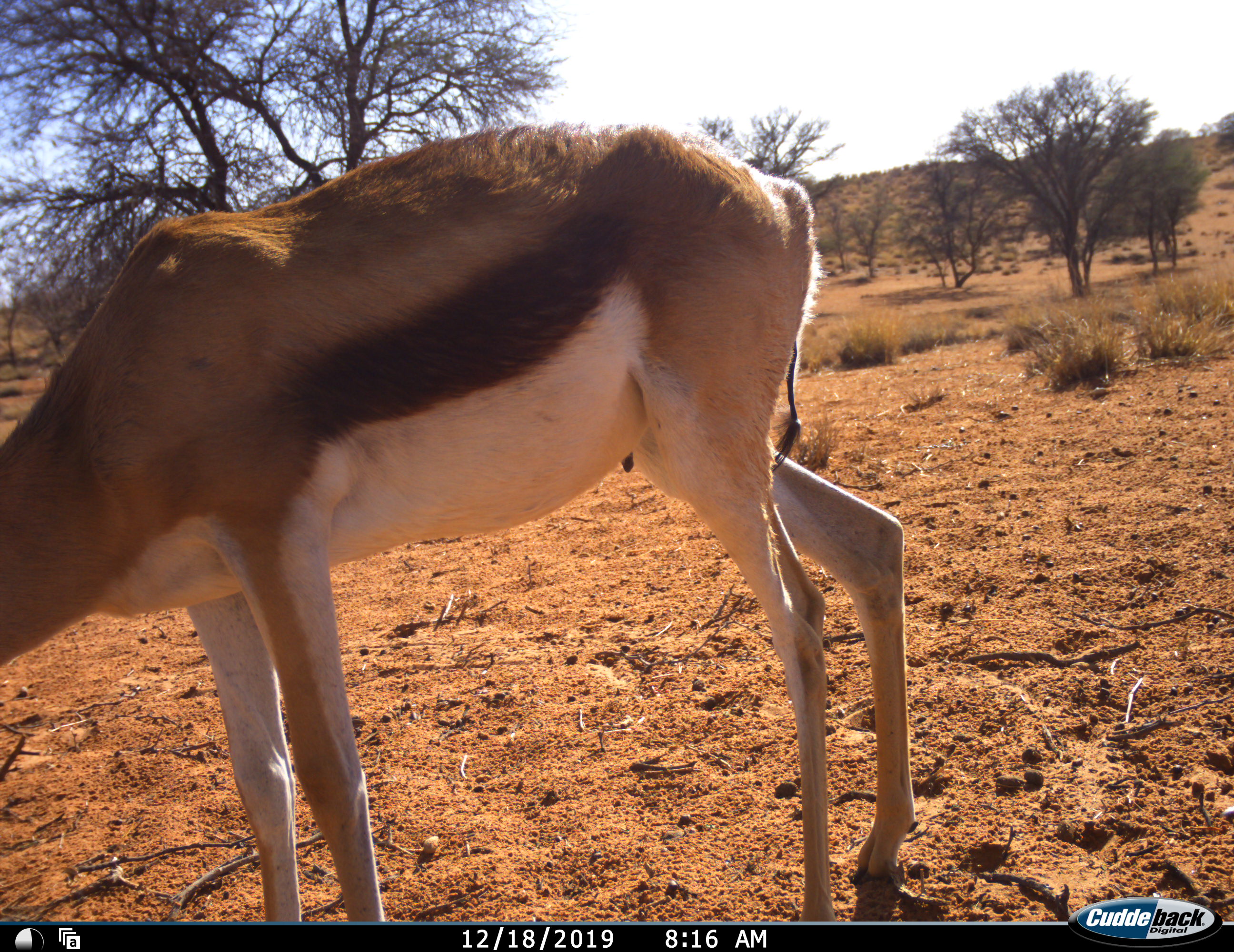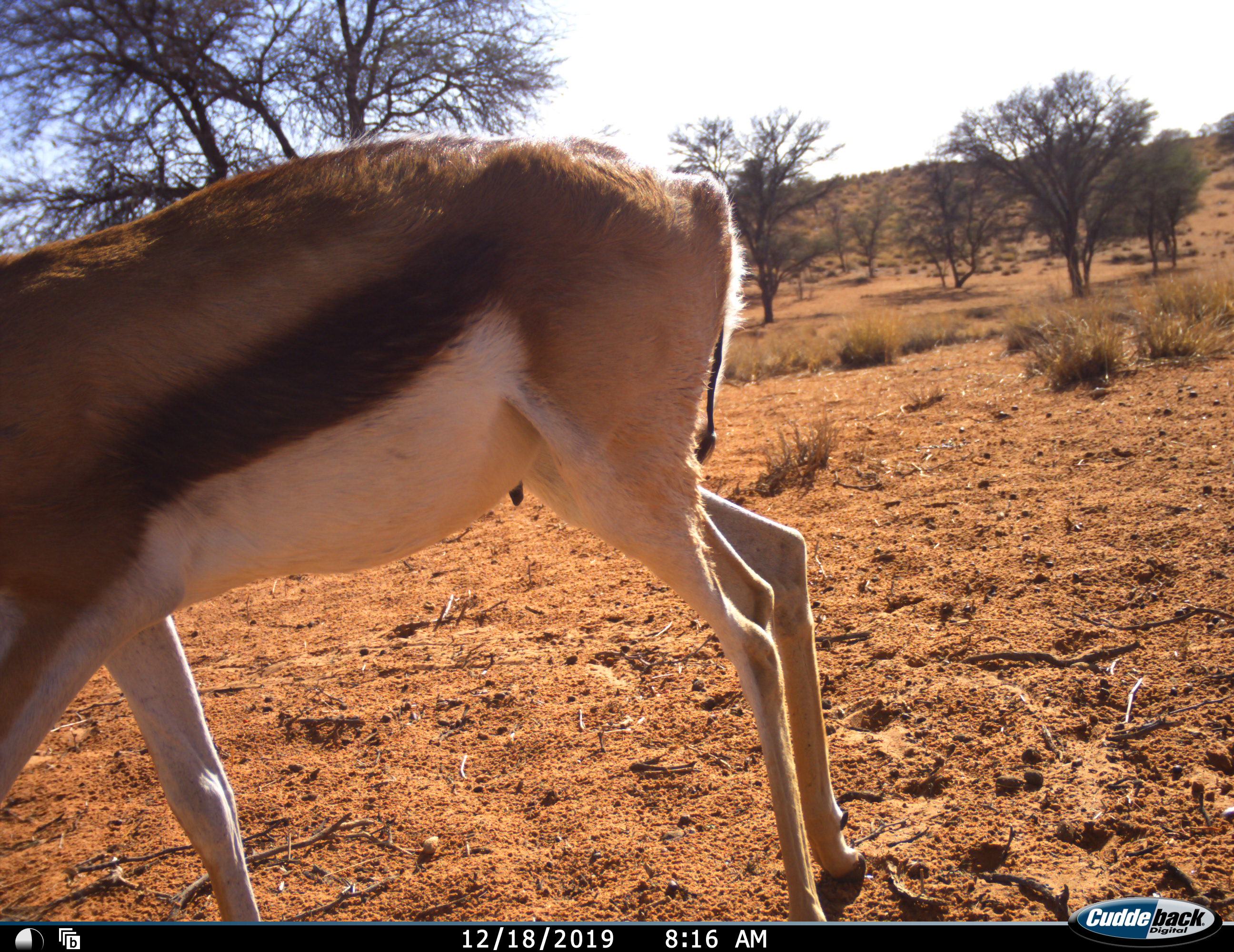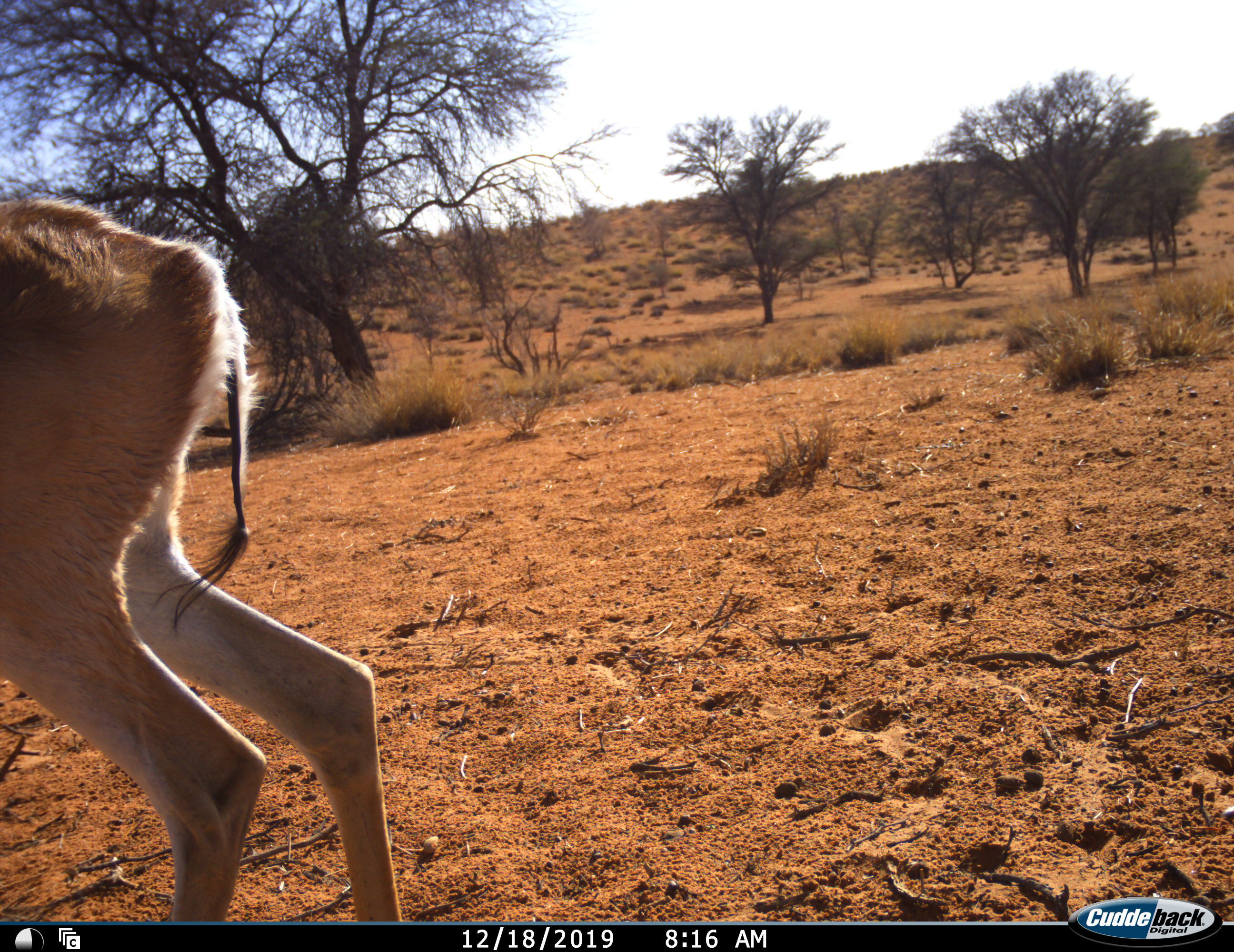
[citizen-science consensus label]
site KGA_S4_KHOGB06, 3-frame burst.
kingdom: Animalia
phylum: Chordata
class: Mammalia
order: Artiodactyla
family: Bovidae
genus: Antidorcas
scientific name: Antidorcas marsupialis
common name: springbok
Springbok (Antidorcas marsupialis), count 1. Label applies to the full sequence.